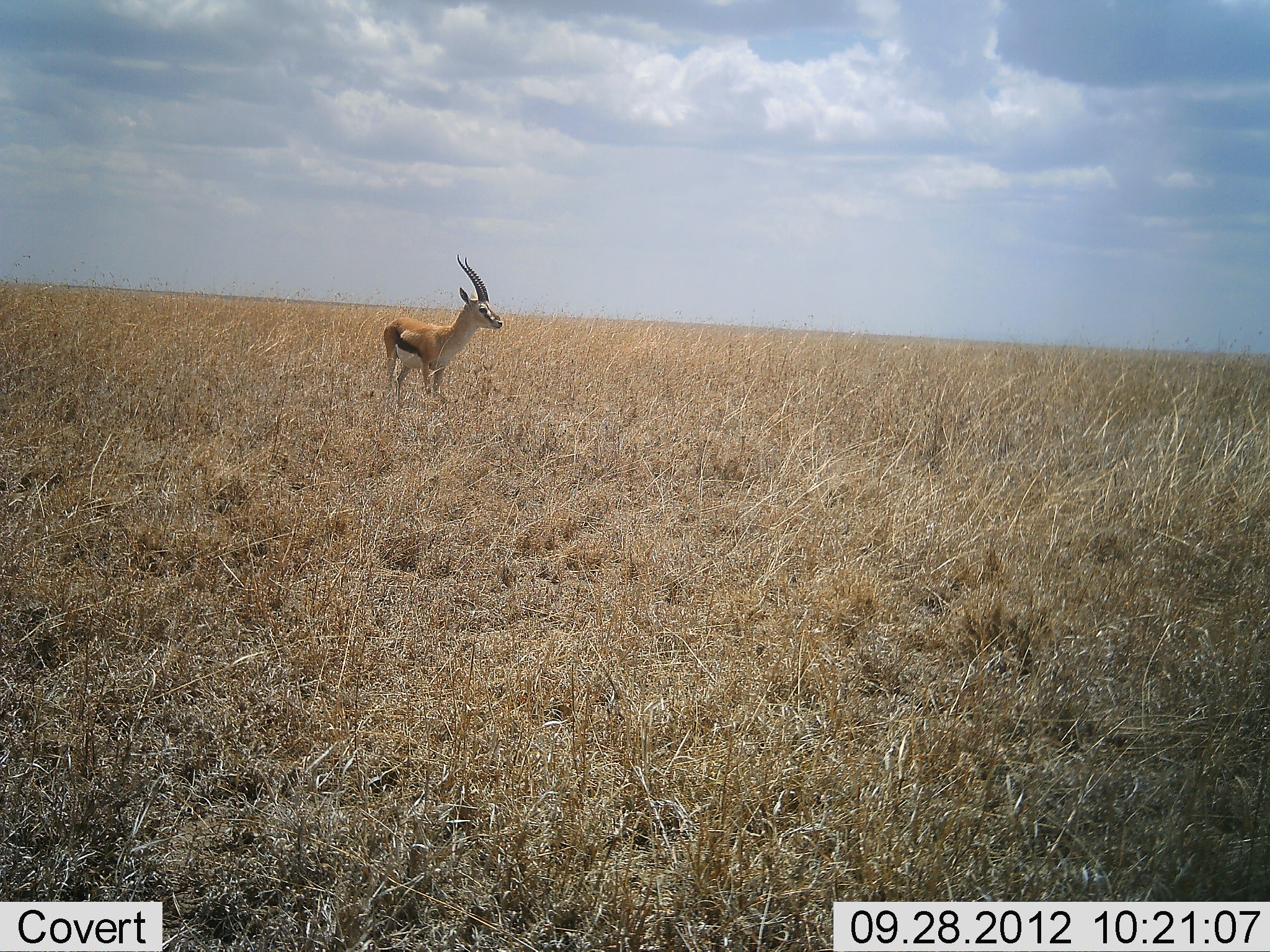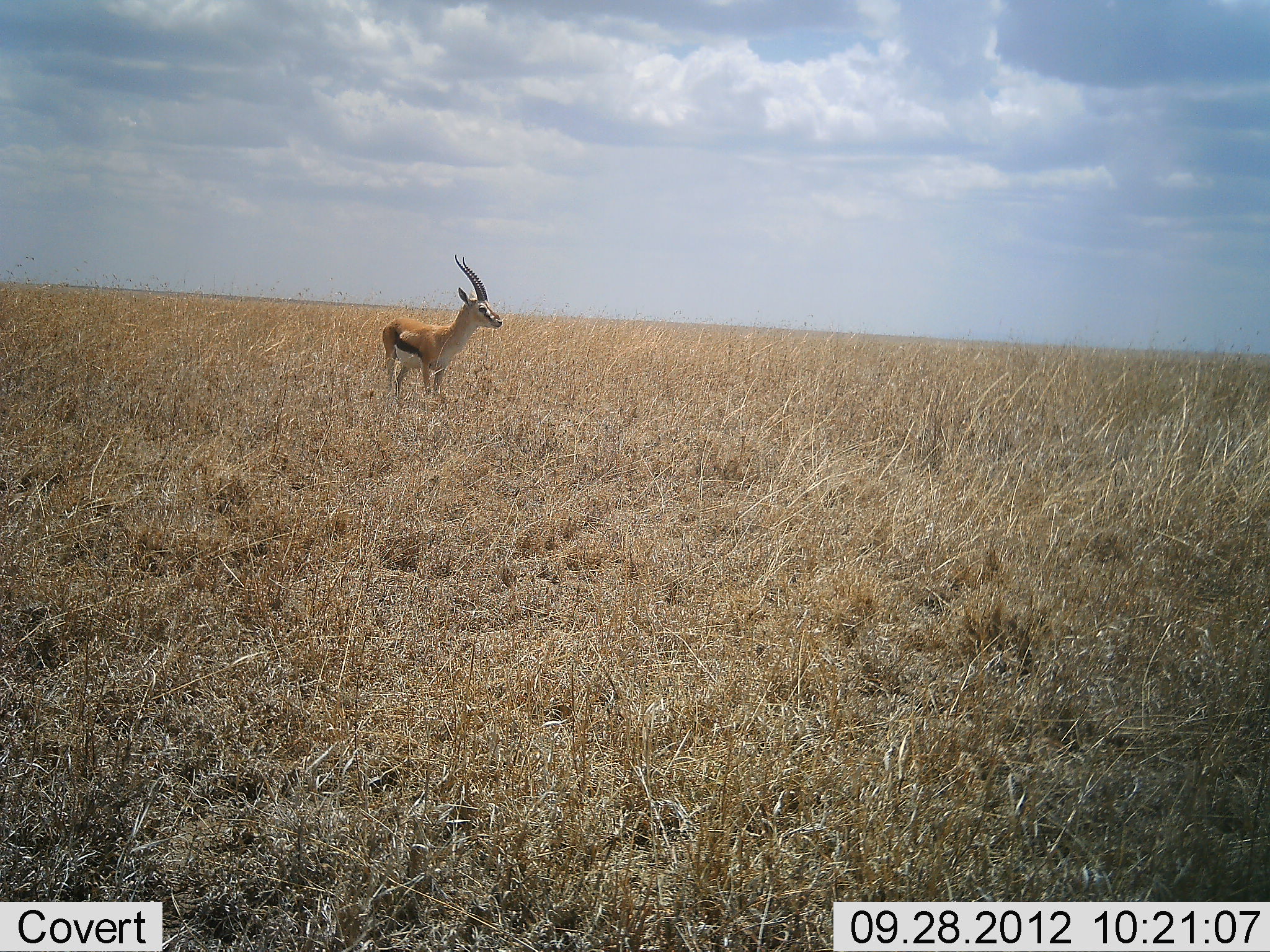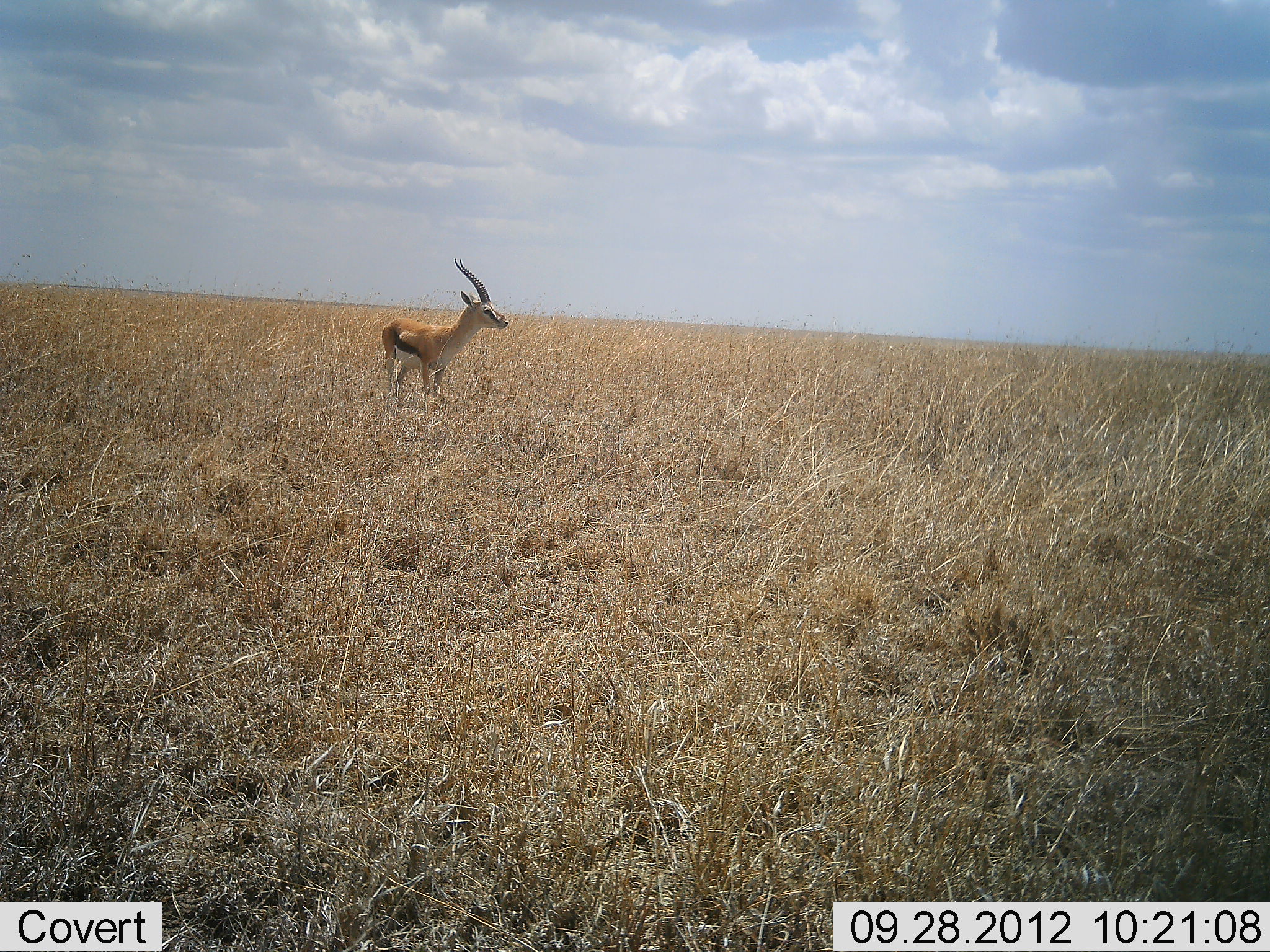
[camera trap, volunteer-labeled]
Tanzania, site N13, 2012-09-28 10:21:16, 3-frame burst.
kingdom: Animalia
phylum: Chordata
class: Mammalia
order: Artiodactyla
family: Bovidae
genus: Eudorcas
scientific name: Eudorcas thomsonii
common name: thomson's gazelle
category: gazellethomsons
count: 1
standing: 100%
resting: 0%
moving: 0%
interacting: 0%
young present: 0%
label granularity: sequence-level